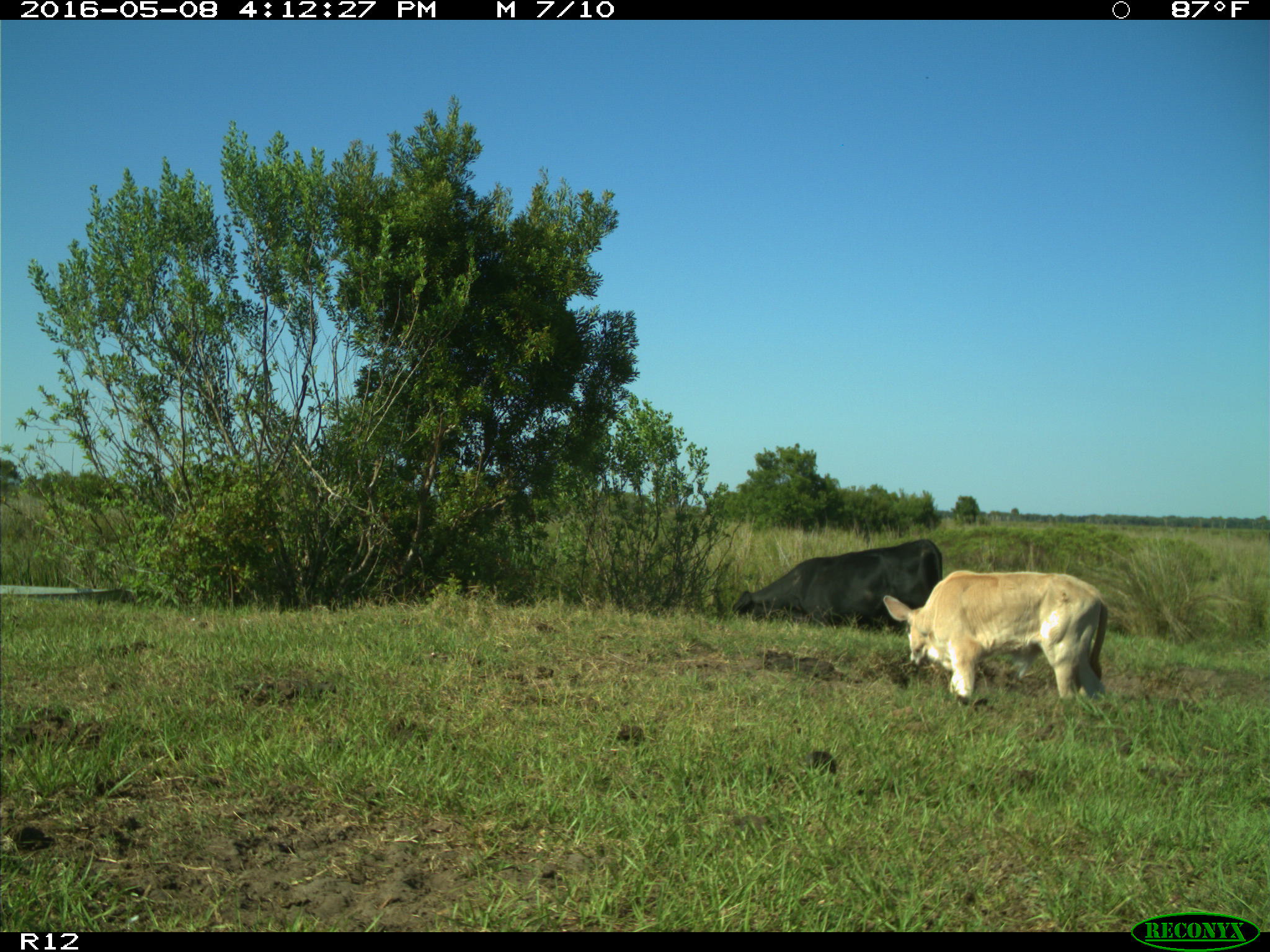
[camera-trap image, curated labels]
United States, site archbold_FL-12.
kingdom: Animalia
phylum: Chordata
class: Mammalia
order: Artiodactyla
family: Bovidae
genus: Bos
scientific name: Bos taurus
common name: domestic cow